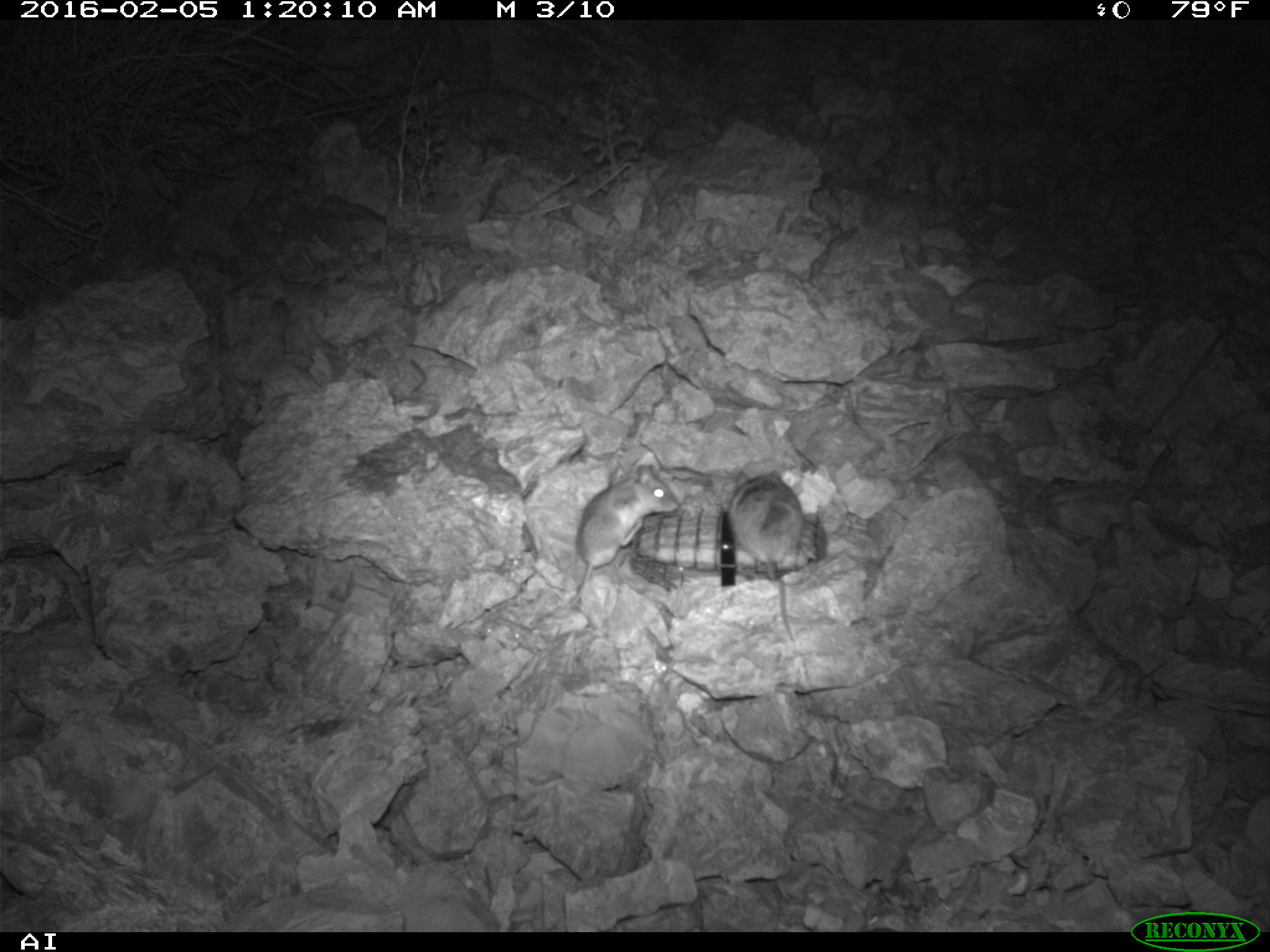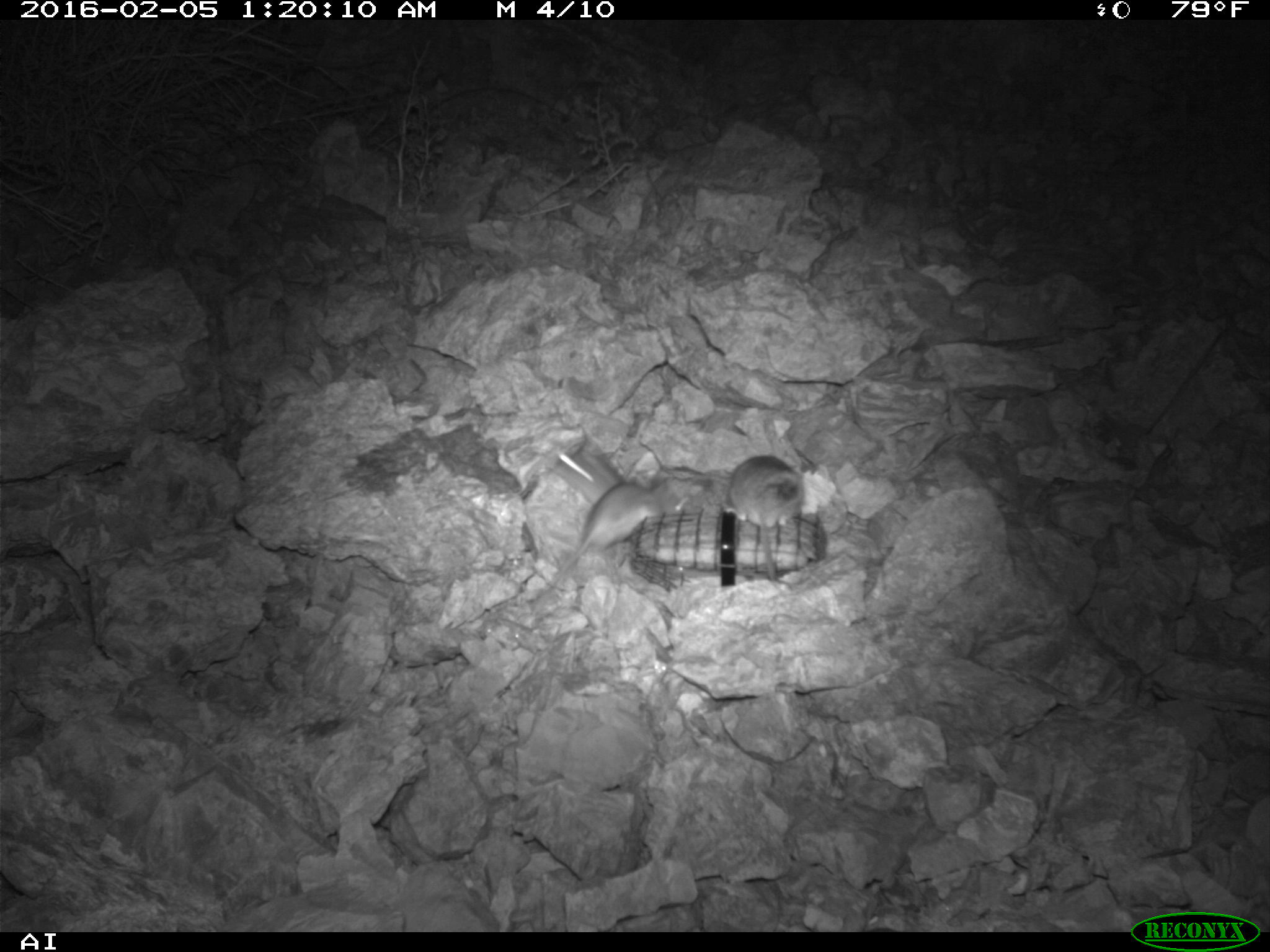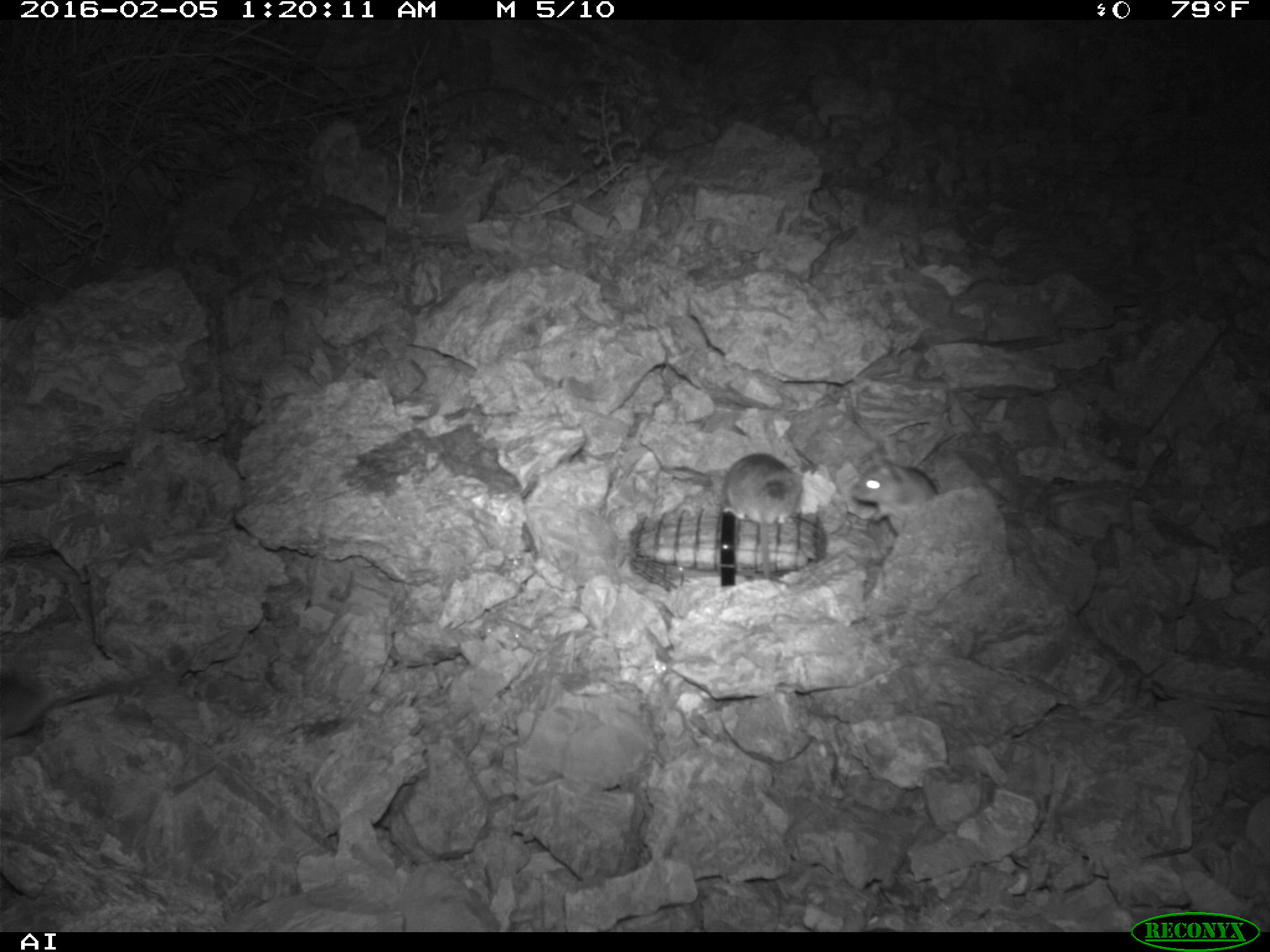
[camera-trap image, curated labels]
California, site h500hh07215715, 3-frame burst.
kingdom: Animalia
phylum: Chordata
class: Mammalia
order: Rodentia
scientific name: Rodentia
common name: rodent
Rodent (Rodentia).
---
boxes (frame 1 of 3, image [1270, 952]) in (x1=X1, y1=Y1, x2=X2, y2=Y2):
rodent: (x1=572, y1=461, x2=677, y2=591); (x1=730, y1=467, x2=801, y2=637)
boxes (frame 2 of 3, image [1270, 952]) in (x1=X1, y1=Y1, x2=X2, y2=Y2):
rodent: (x1=534, y1=478, x2=683, y2=597); (x1=721, y1=454, x2=807, y2=593); (x1=551, y1=439, x2=621, y2=505)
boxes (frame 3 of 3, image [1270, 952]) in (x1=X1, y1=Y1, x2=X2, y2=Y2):
rodent: (x1=853, y1=449, x2=937, y2=534); (x1=722, y1=452, x2=804, y2=524)